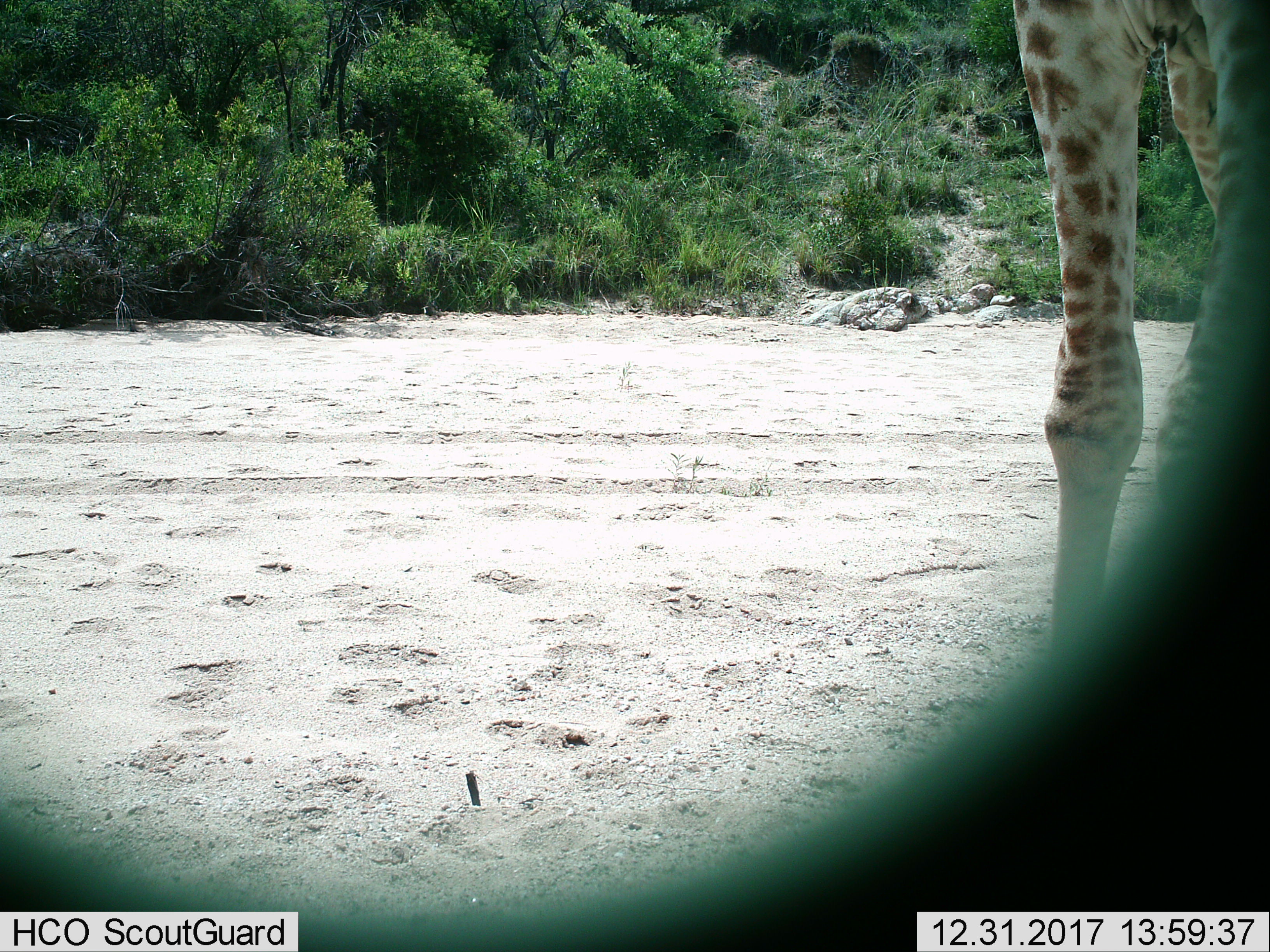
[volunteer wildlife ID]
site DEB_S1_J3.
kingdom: Animalia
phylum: Chordata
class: Mammalia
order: Artiodactyla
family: Giraffidae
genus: Giraffa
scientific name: Giraffa camelopardalis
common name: giraffe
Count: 1.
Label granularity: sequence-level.